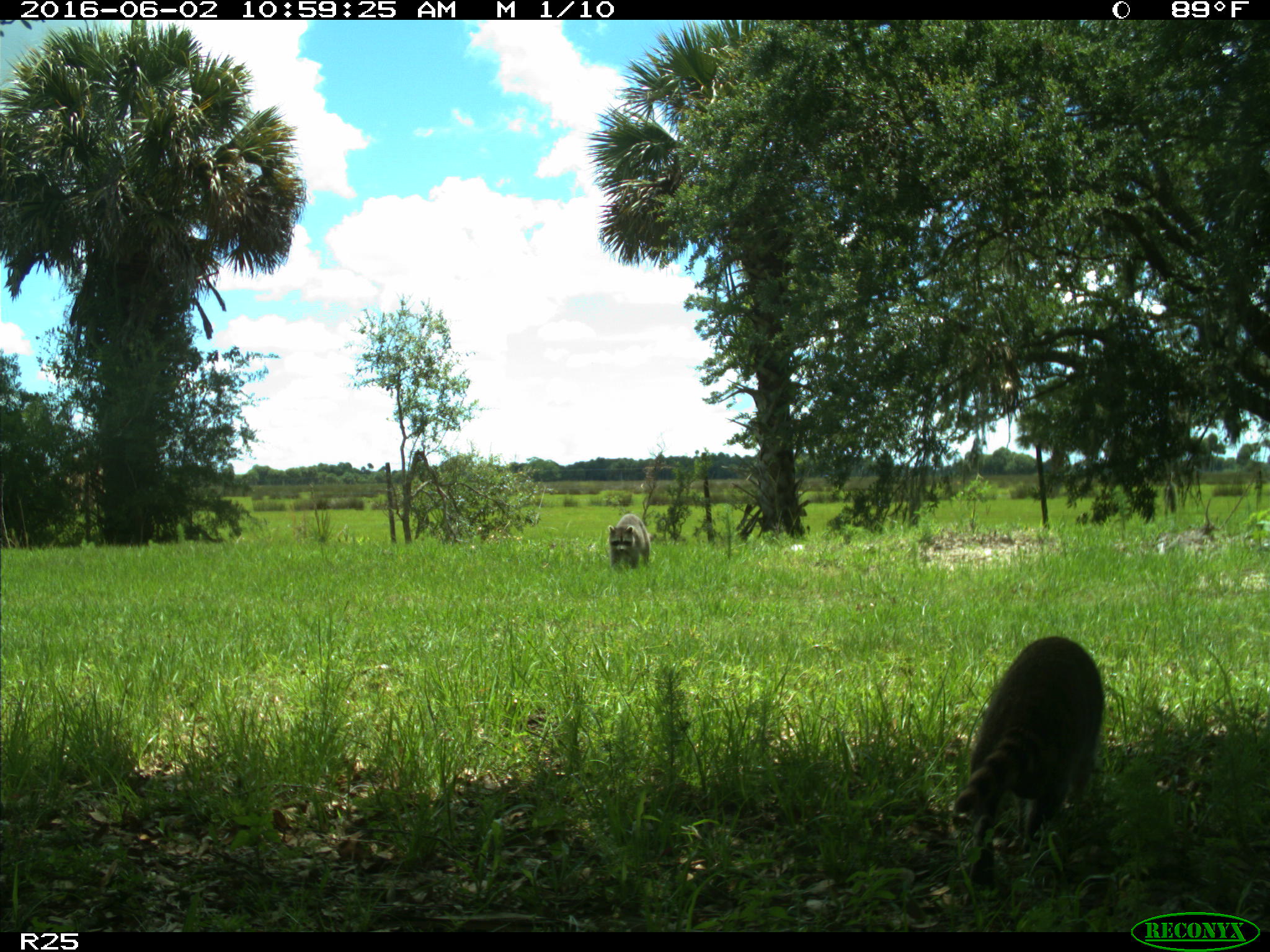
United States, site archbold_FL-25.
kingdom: Animalia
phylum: Chordata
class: Mammalia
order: Carnivora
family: Procyonidae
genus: Procyon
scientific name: Procyon lotor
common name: common raccoon